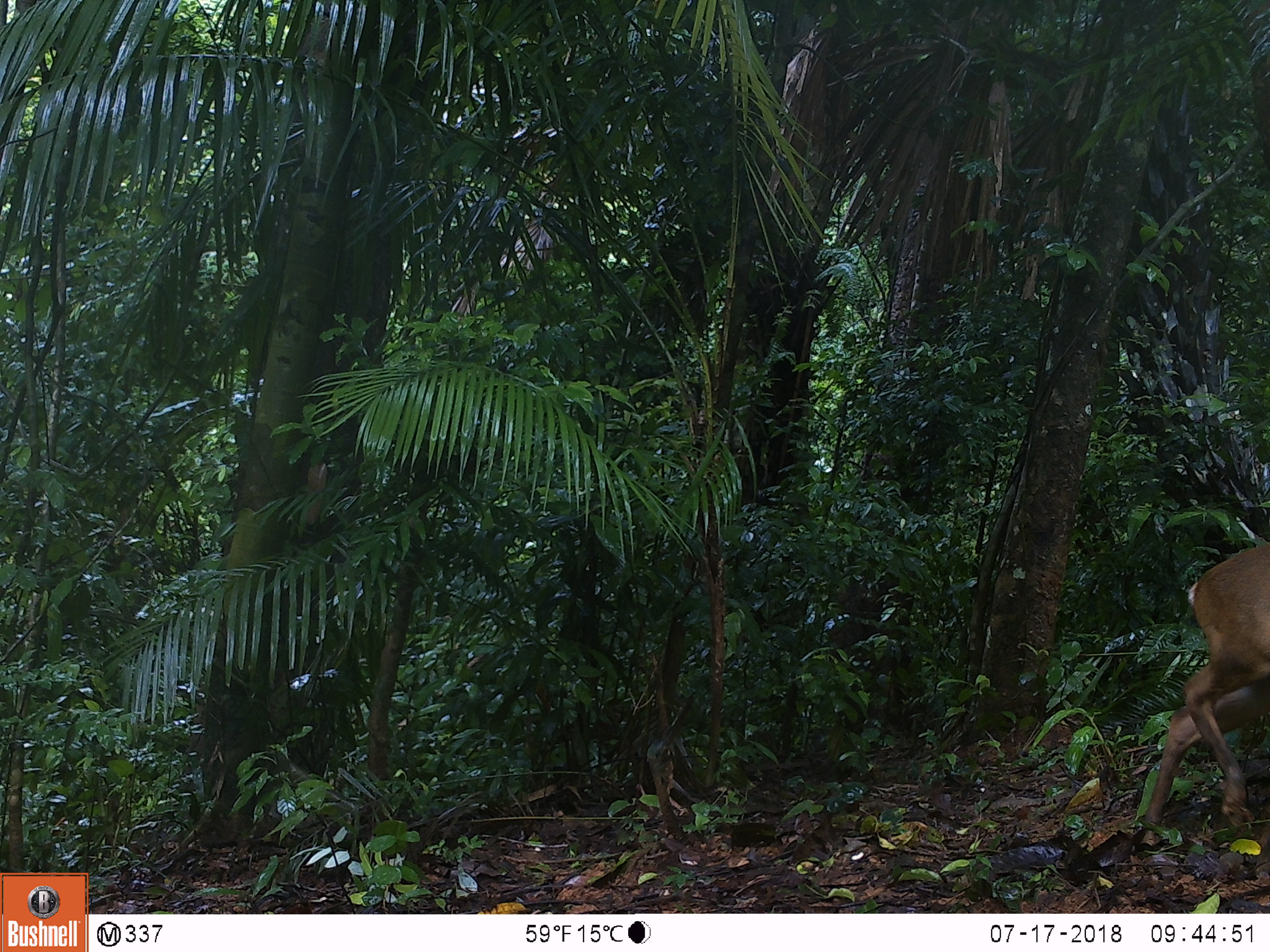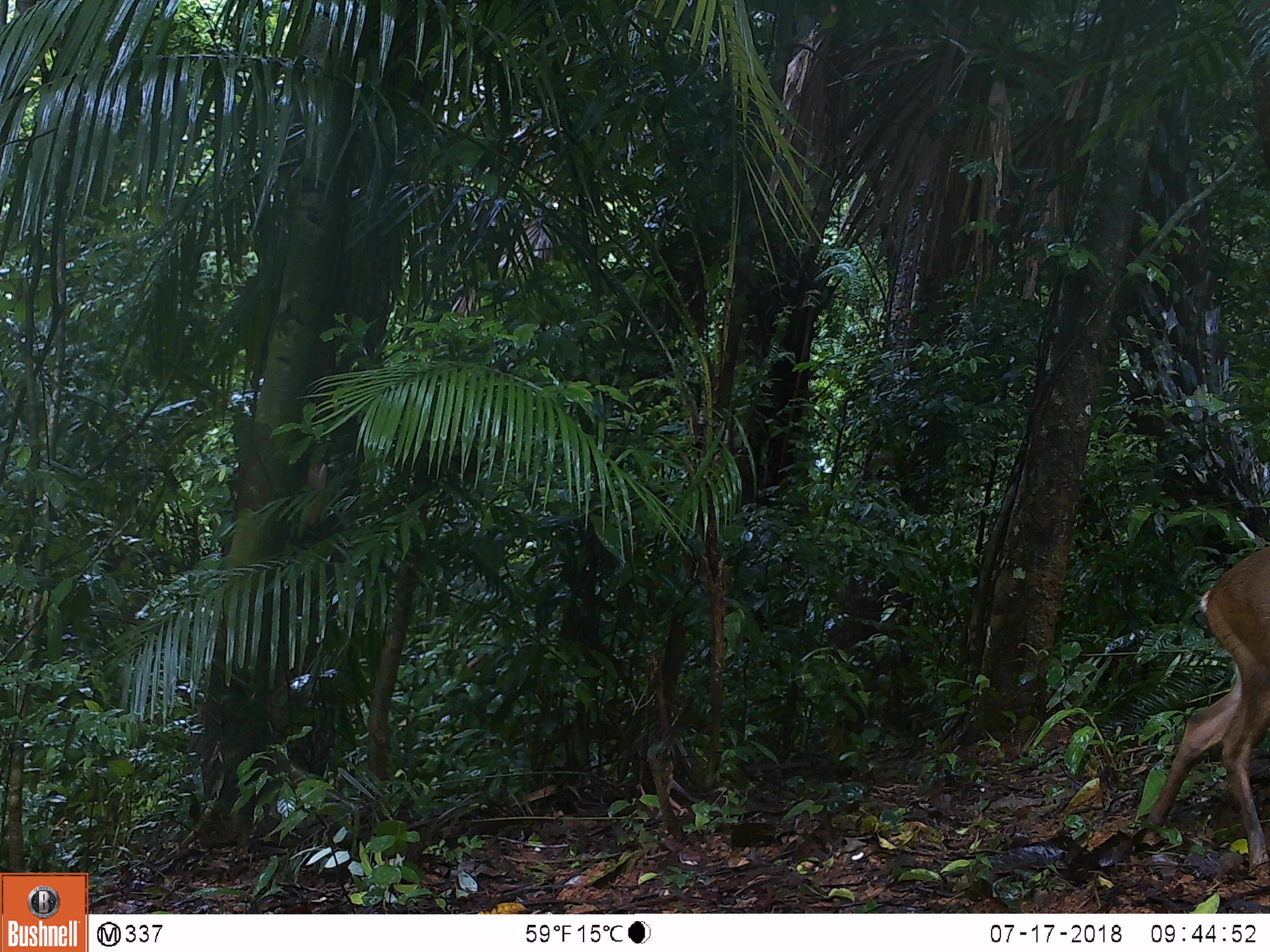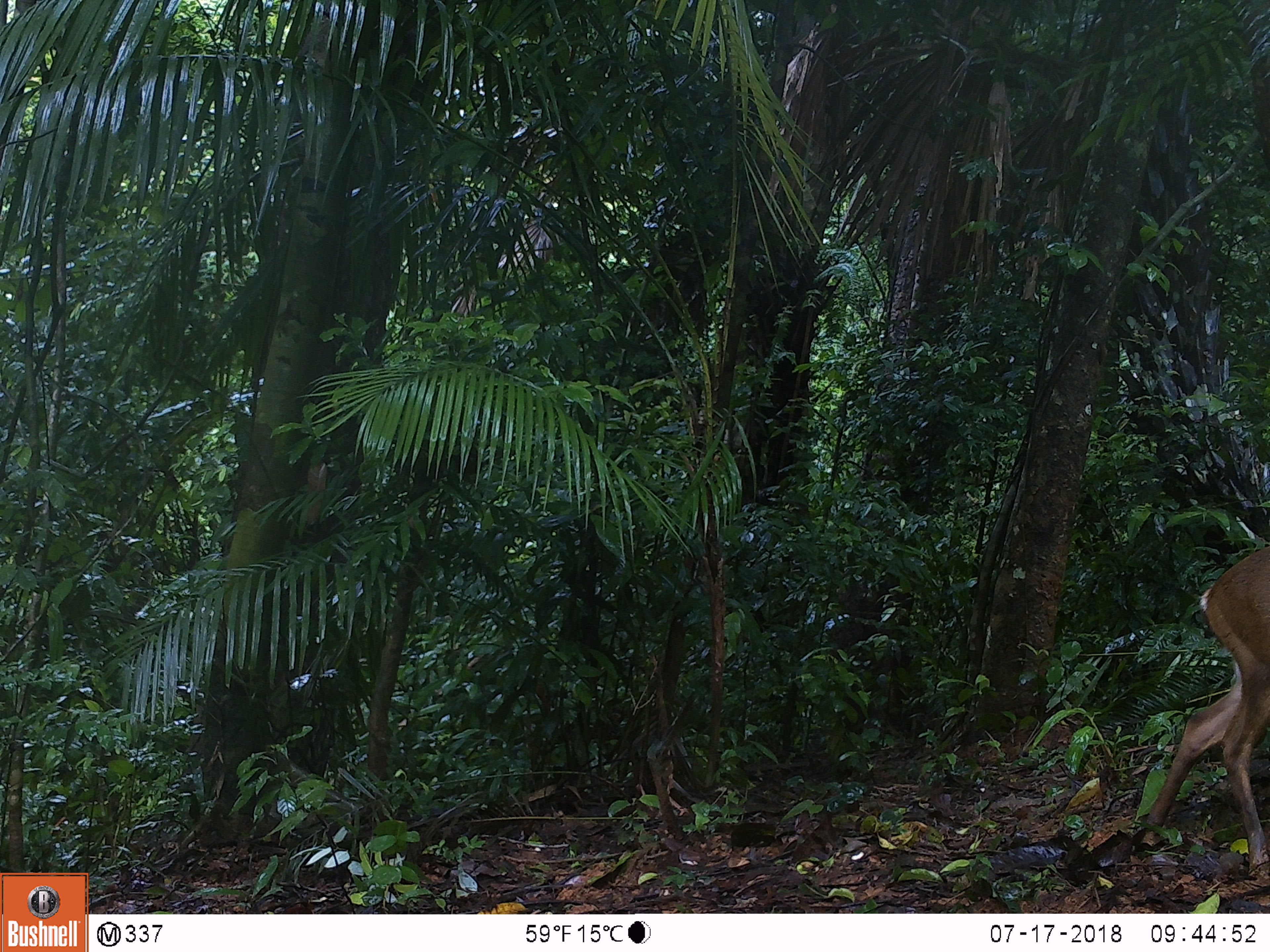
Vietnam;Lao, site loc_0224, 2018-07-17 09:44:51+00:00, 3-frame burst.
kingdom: Animalia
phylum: Chordata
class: Mammalia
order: Artiodactyla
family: Cervidae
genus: Muntiacus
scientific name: Muntiacus vuquangensis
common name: large-antlered muntjac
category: large antlered muntjac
Large antlered muntjac (large-antlered muntjac) (Muntiacus vuquangensis). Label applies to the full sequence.